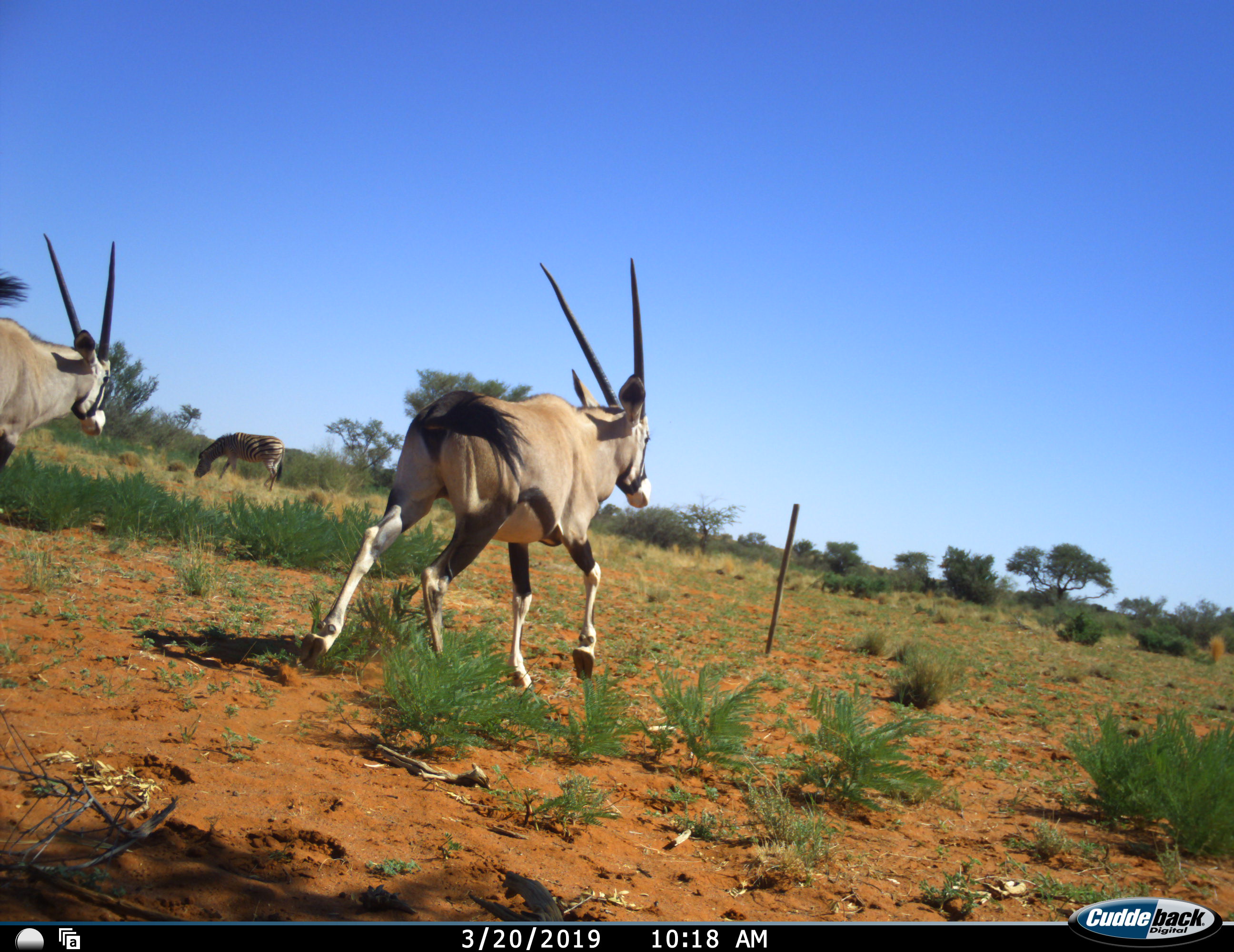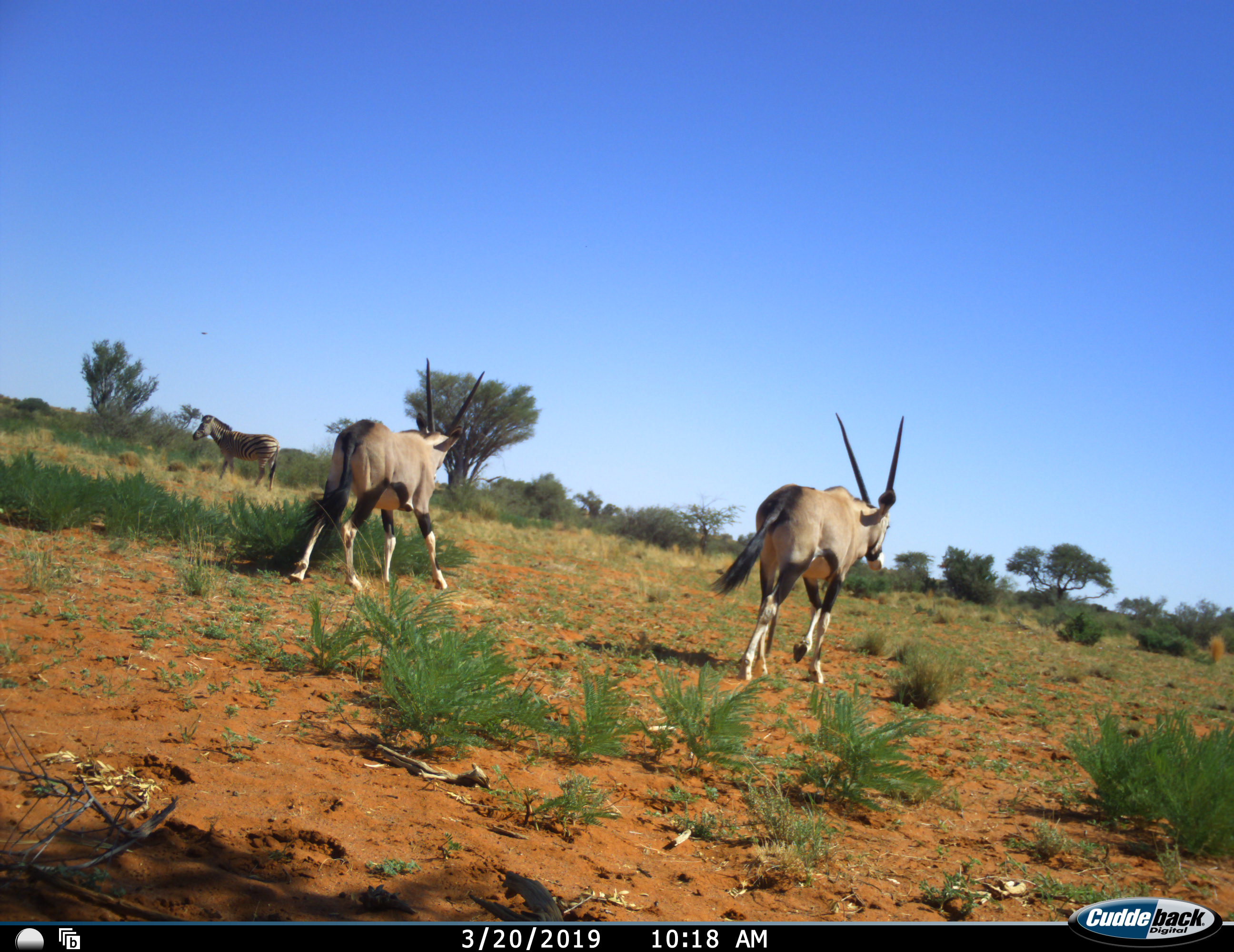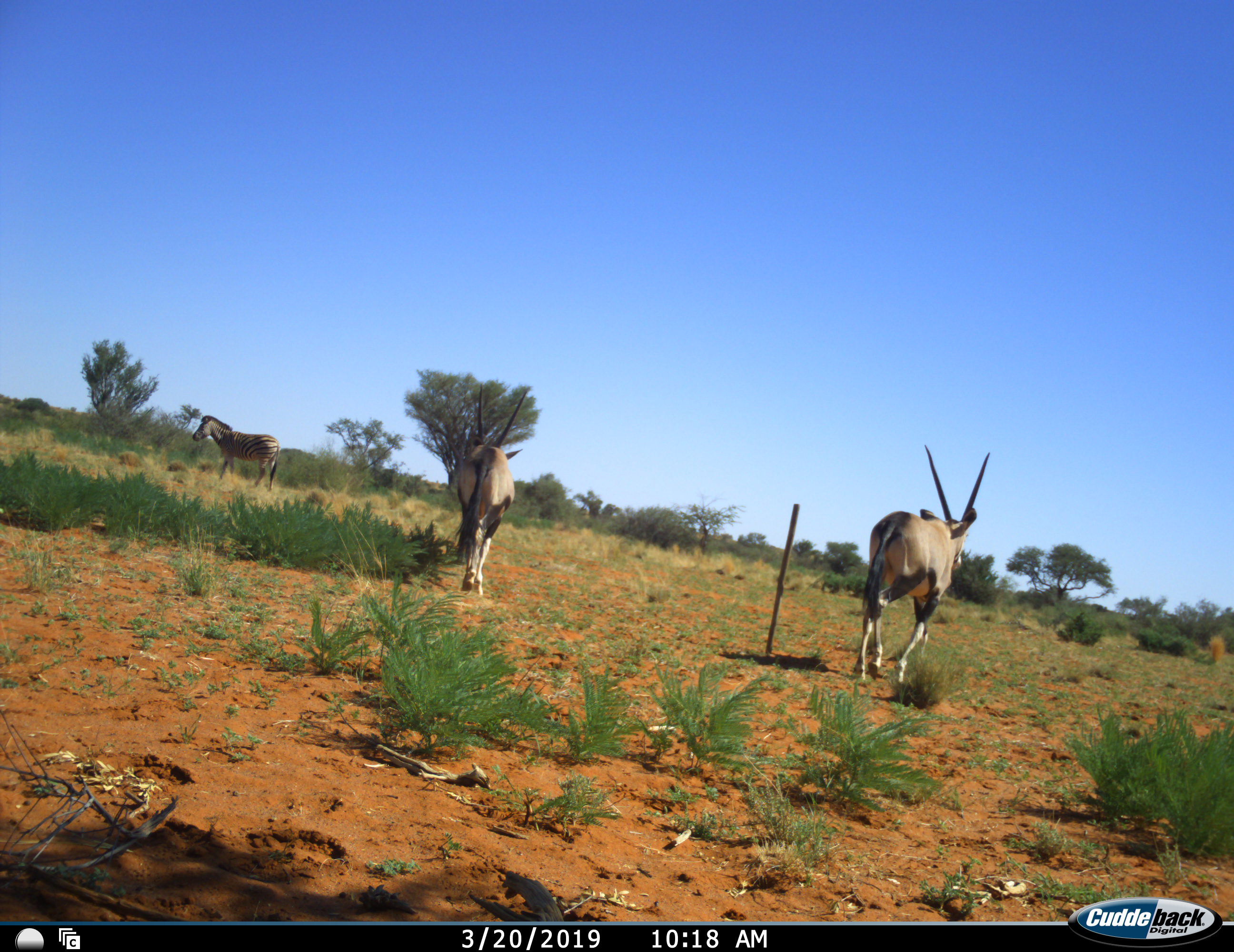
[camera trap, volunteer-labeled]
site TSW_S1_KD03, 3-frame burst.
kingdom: Animalia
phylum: Chordata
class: Mammalia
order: Artiodactyla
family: Bovidae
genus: Oryx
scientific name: Oryx gazella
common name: gemsbok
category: oryx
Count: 2.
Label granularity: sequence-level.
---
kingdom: Animalia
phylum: Chordata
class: Mammalia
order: Perissodactyla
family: Equidae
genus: Equus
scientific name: Equus quagga burchellii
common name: burchell's zebra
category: zebraburchells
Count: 1.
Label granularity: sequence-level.